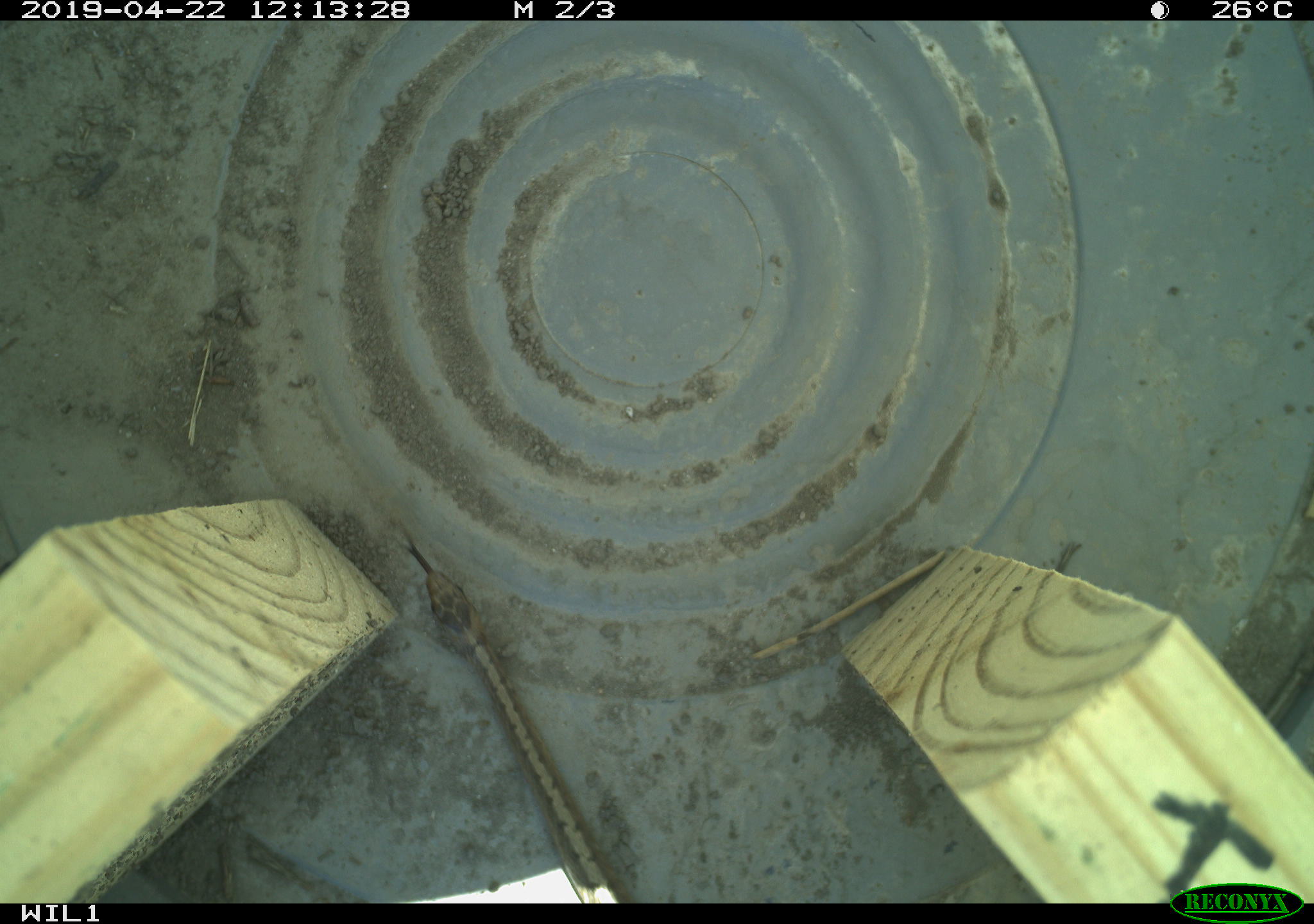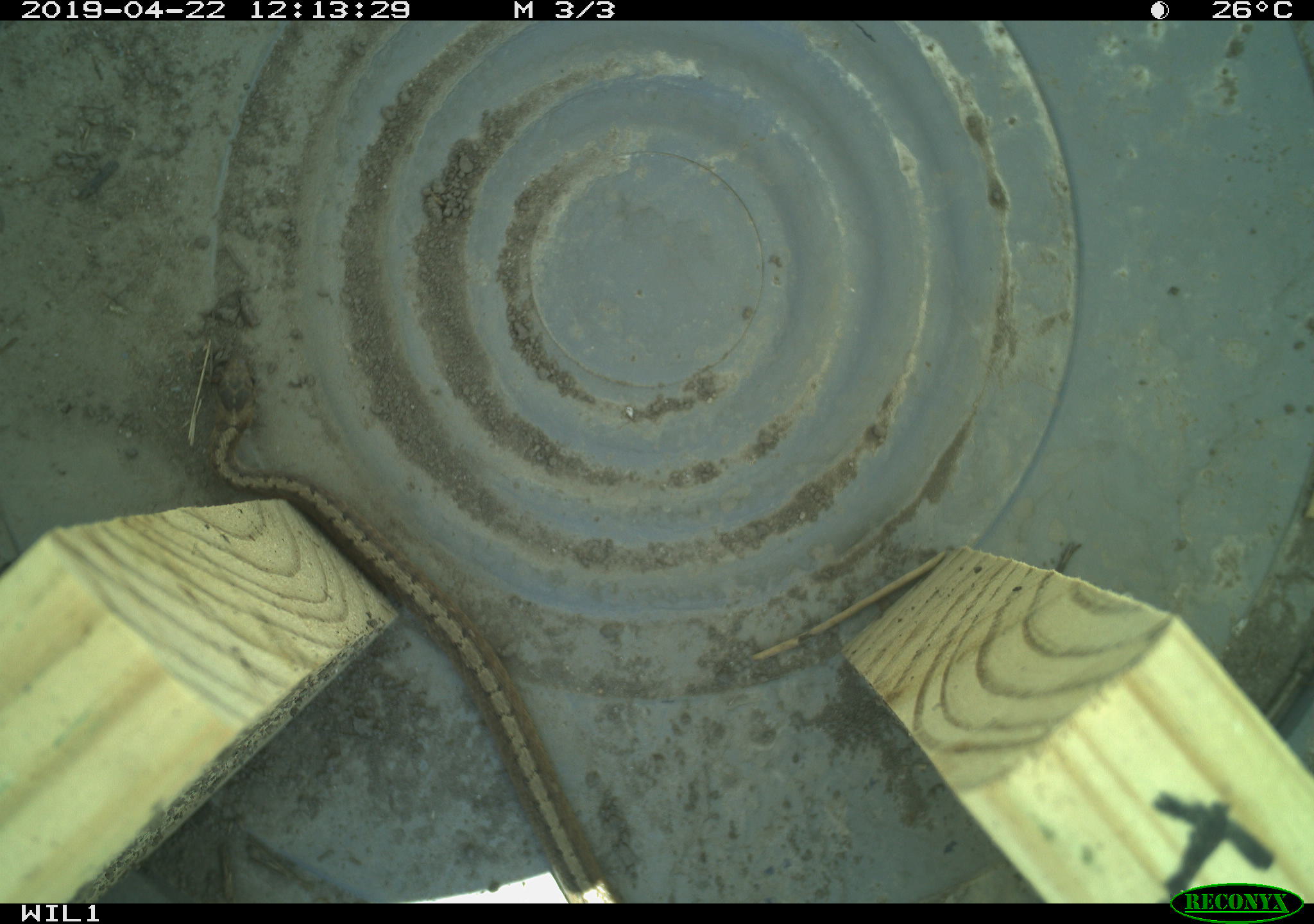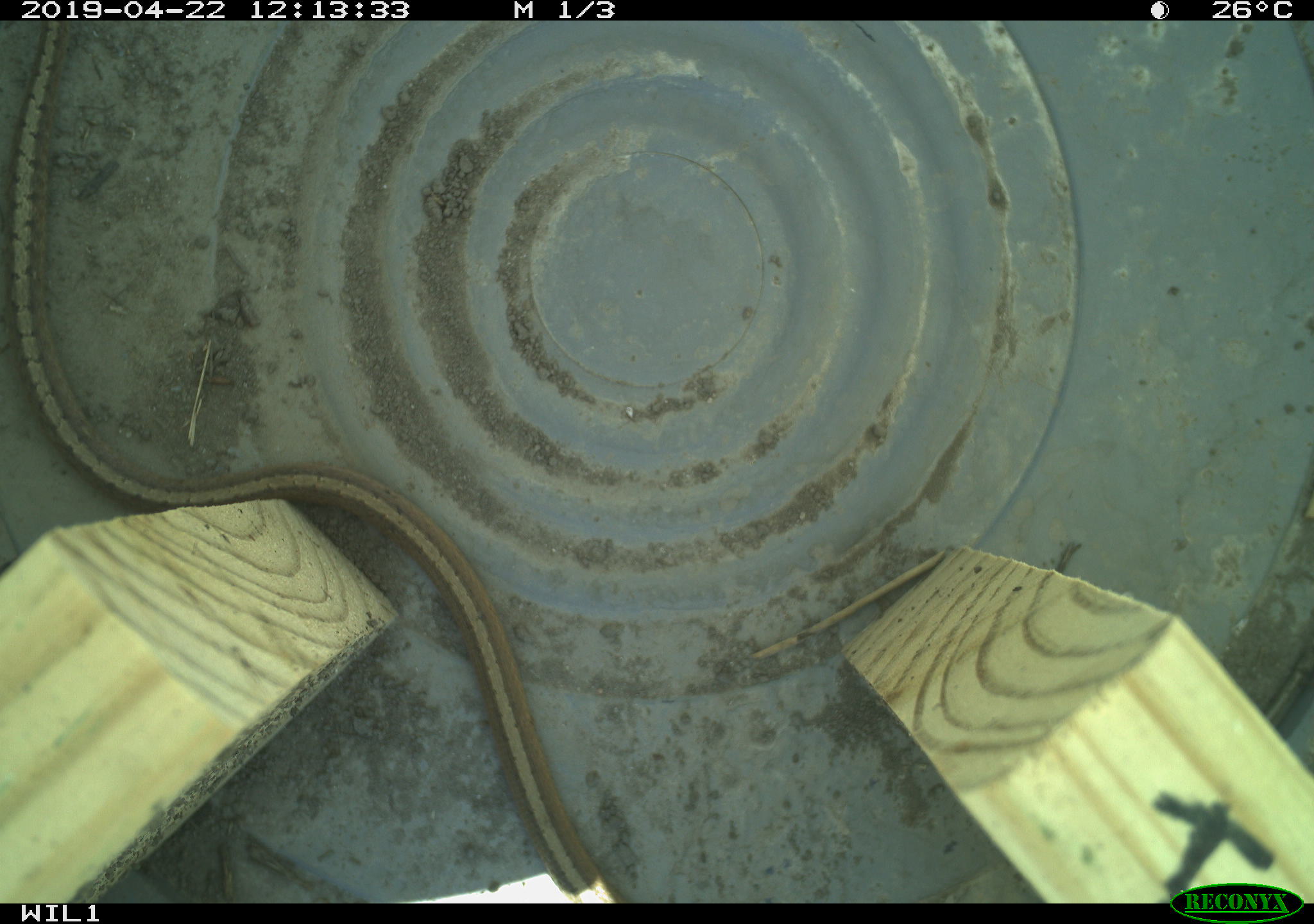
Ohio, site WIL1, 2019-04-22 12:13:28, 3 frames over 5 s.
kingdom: Animalia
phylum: Chordata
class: Reptilia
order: Squamata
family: Colubridae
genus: Storeria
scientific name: Storeria dekayi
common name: dekay's brownsnake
Dekay's brownsnake (Storeria dekayi).